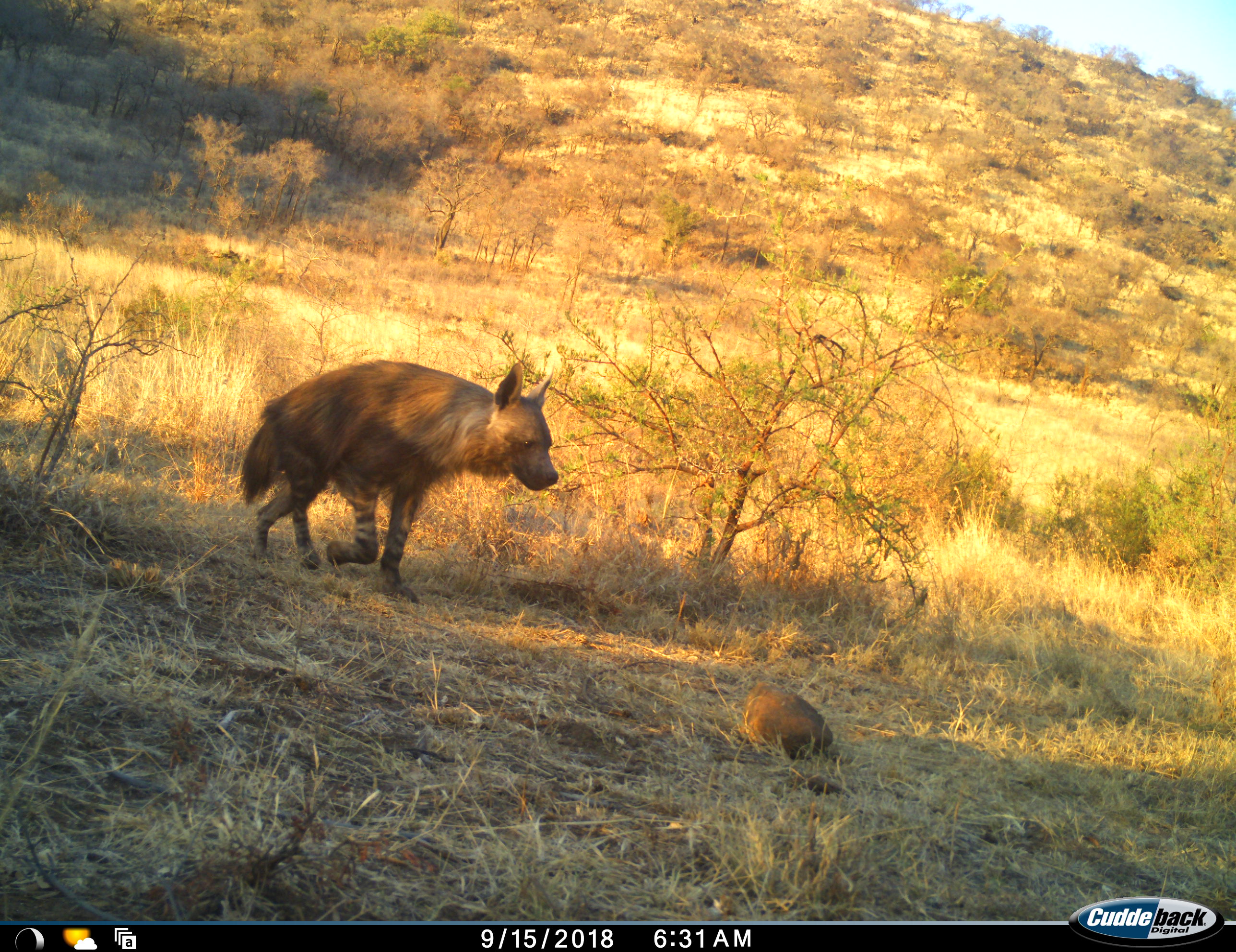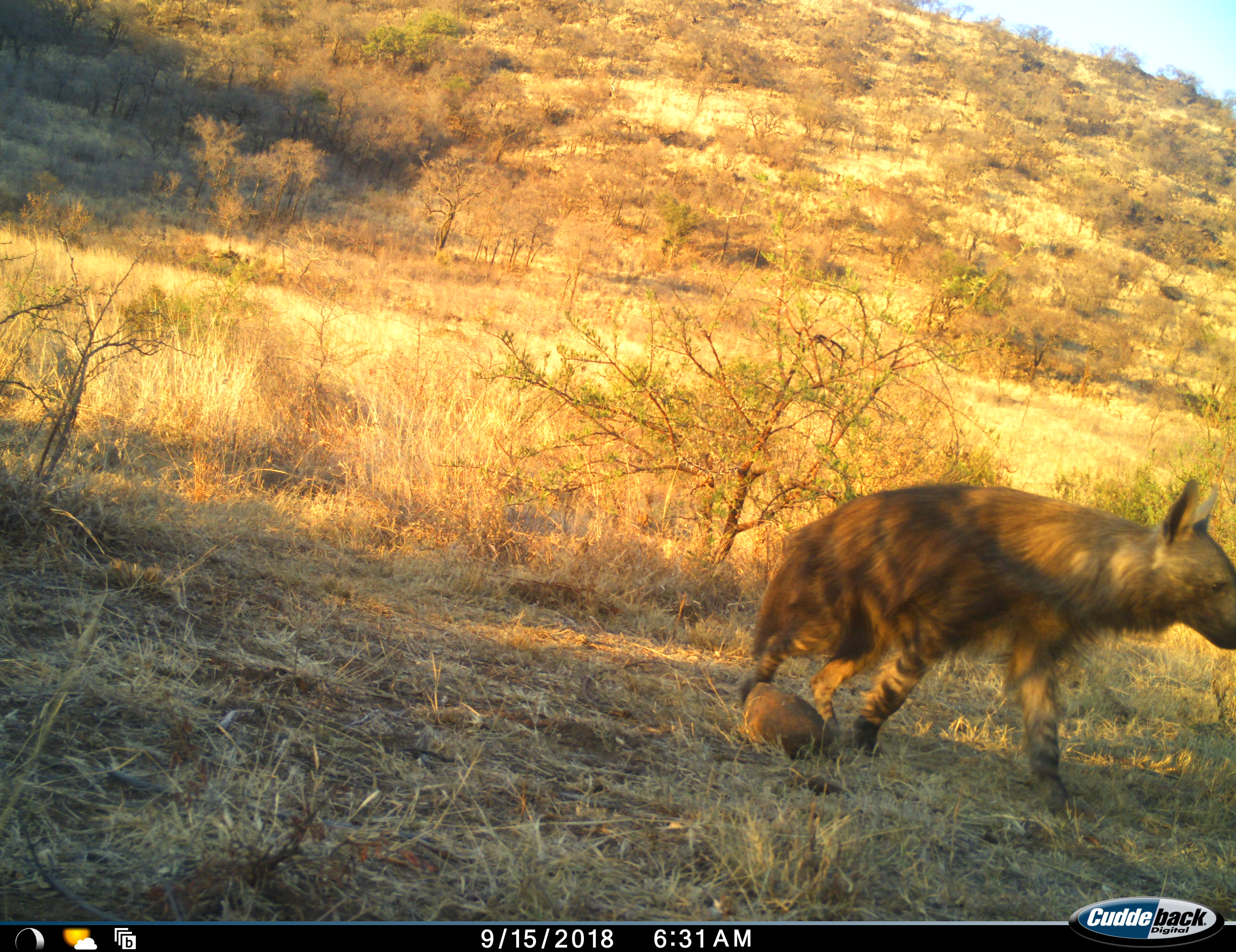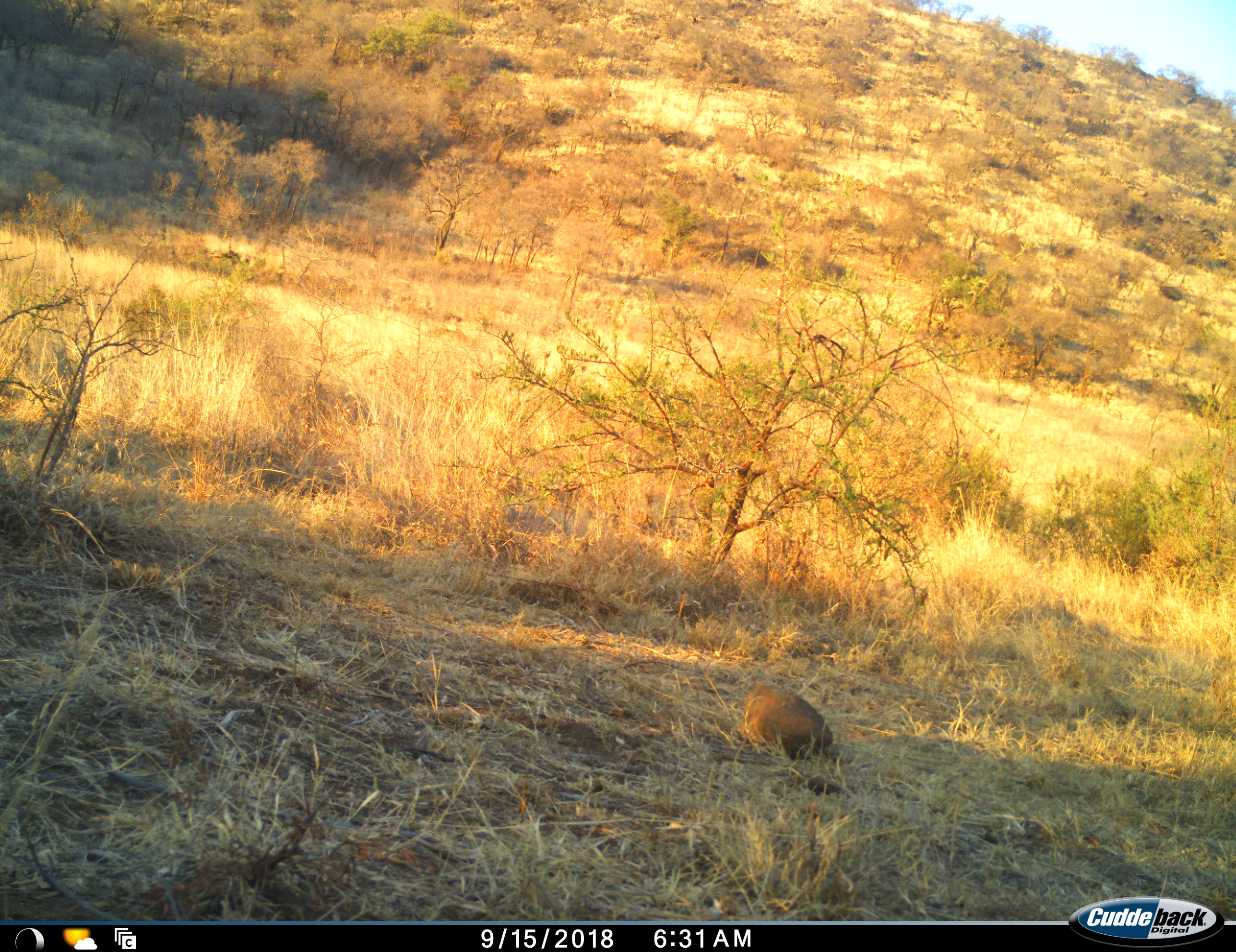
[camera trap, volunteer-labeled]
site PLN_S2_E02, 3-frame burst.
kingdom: Animalia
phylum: Chordata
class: Mammalia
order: Carnivora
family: Hyaenidae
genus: Parahyaena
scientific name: Parahyaena brunnea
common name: brown hyena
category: hyenabrown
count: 1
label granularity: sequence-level